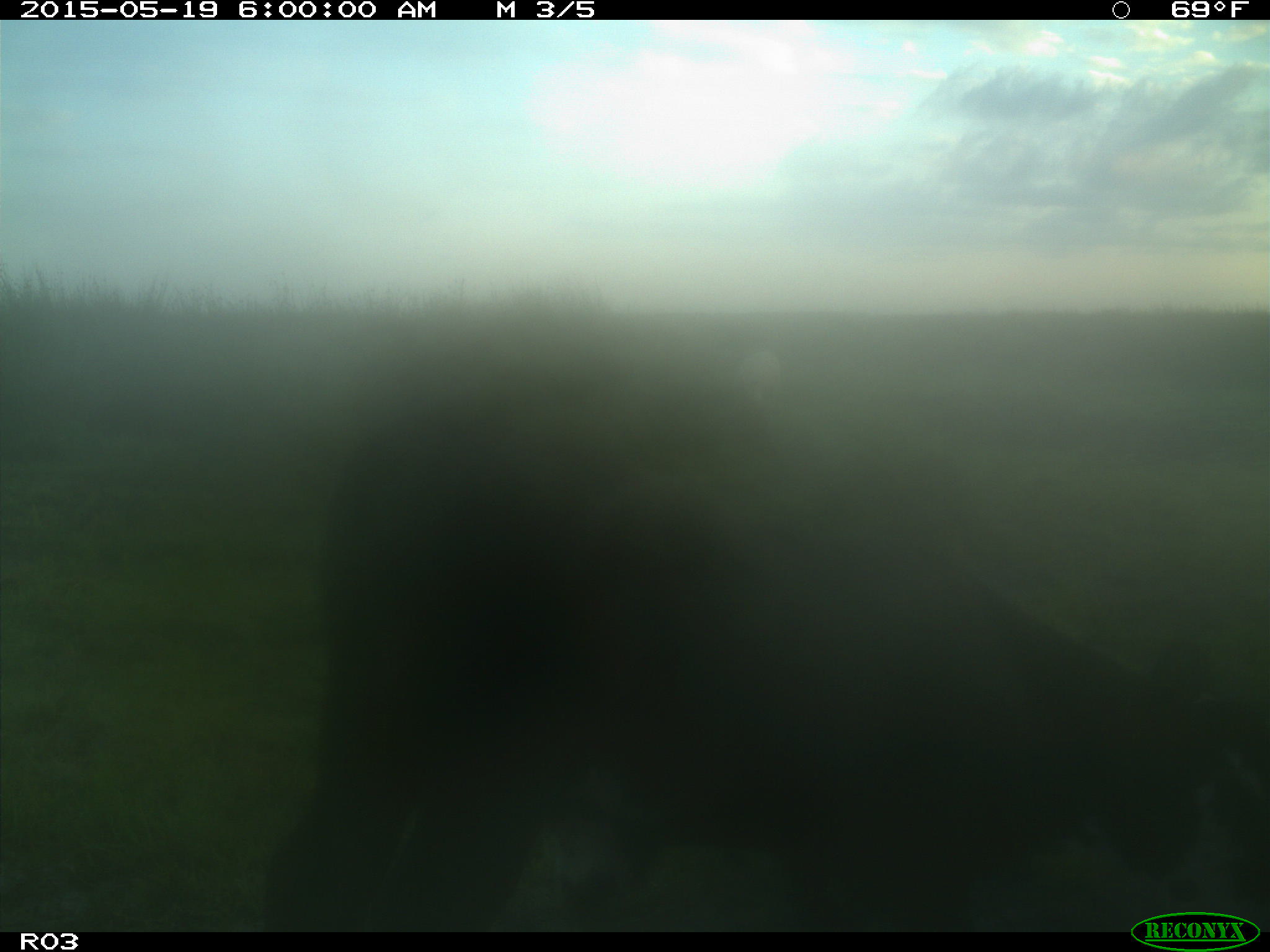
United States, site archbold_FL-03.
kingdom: Animalia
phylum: Chordata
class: Mammalia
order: Artiodactyla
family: Bovidae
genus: Bos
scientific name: Bos taurus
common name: domestic cow